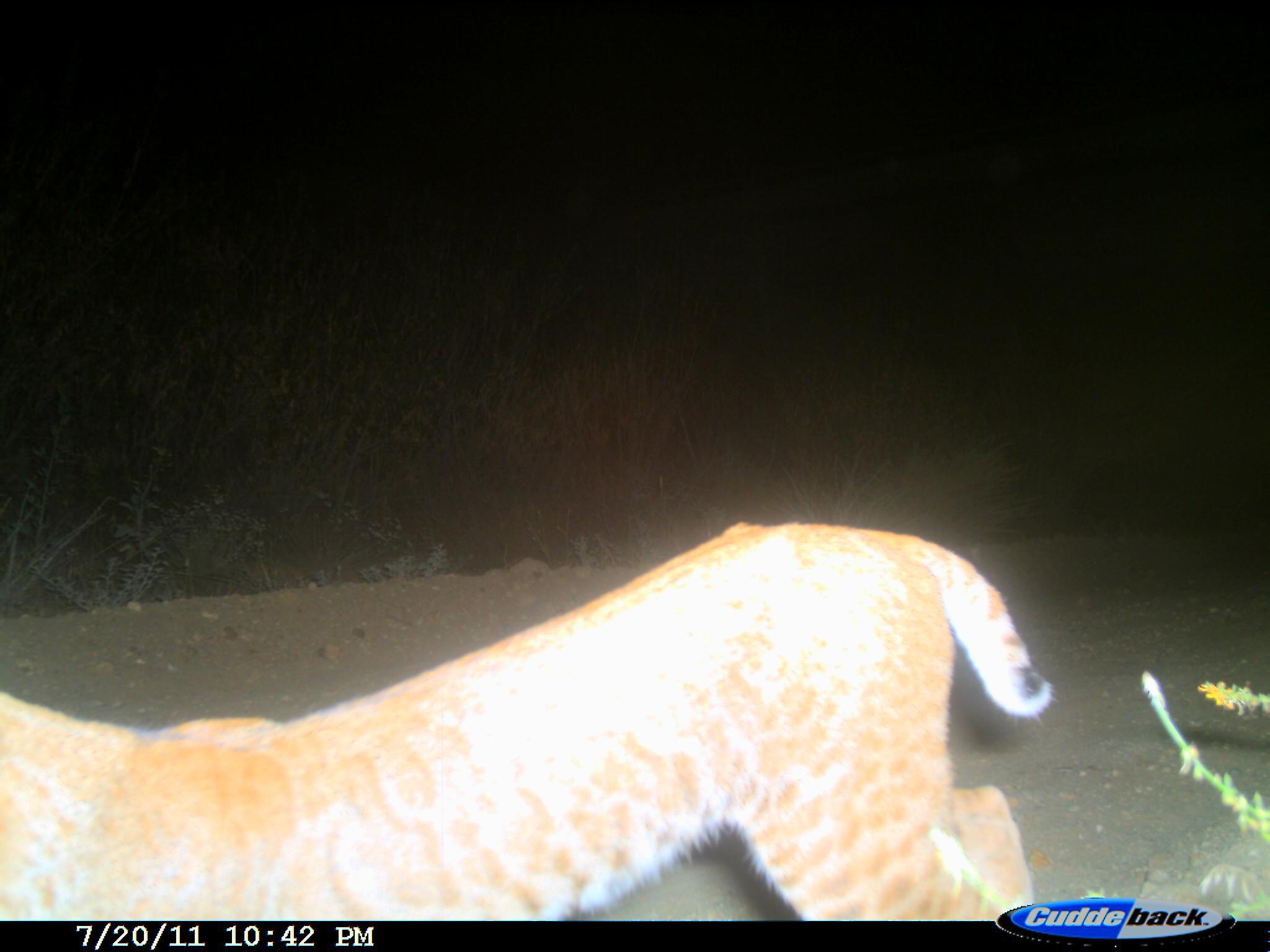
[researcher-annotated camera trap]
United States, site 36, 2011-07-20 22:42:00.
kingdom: Animalia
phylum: Chordata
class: Mammalia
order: Carnivora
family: Felidae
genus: Lynx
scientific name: Lynx rufus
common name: bobcat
Bobcat (Lynx rufus).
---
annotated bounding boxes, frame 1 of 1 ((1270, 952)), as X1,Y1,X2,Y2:
bobcat: 0,519,1053,921